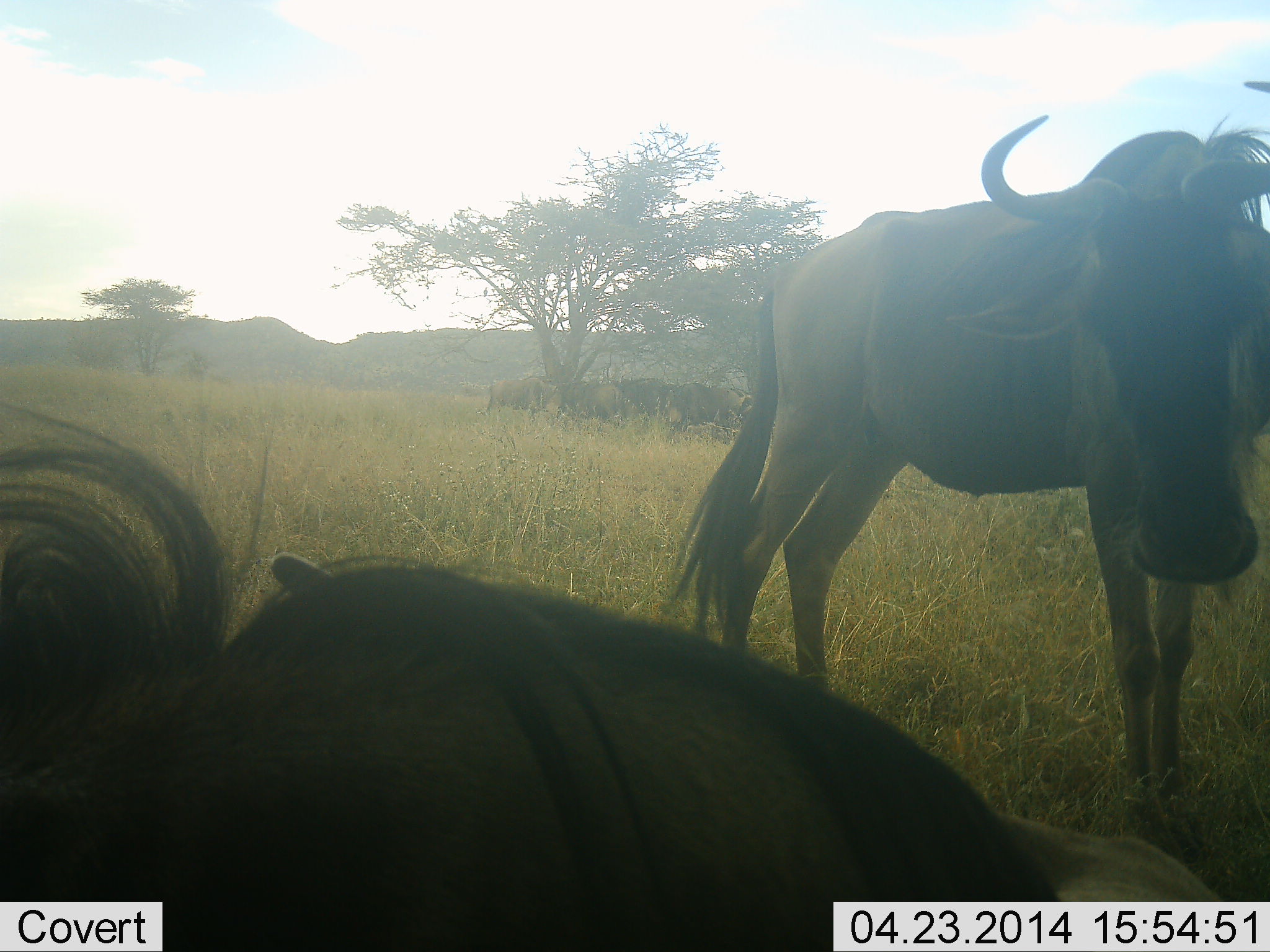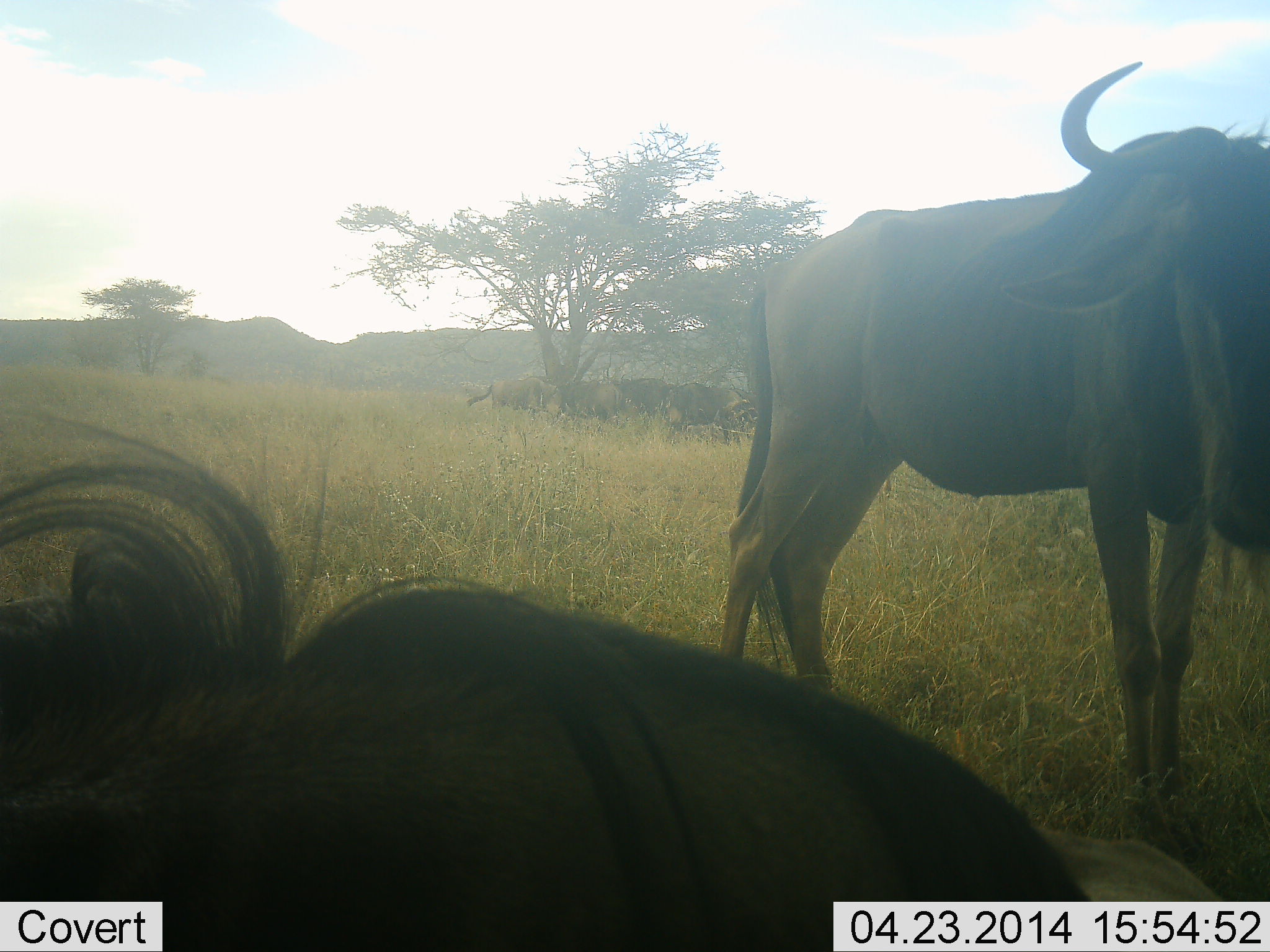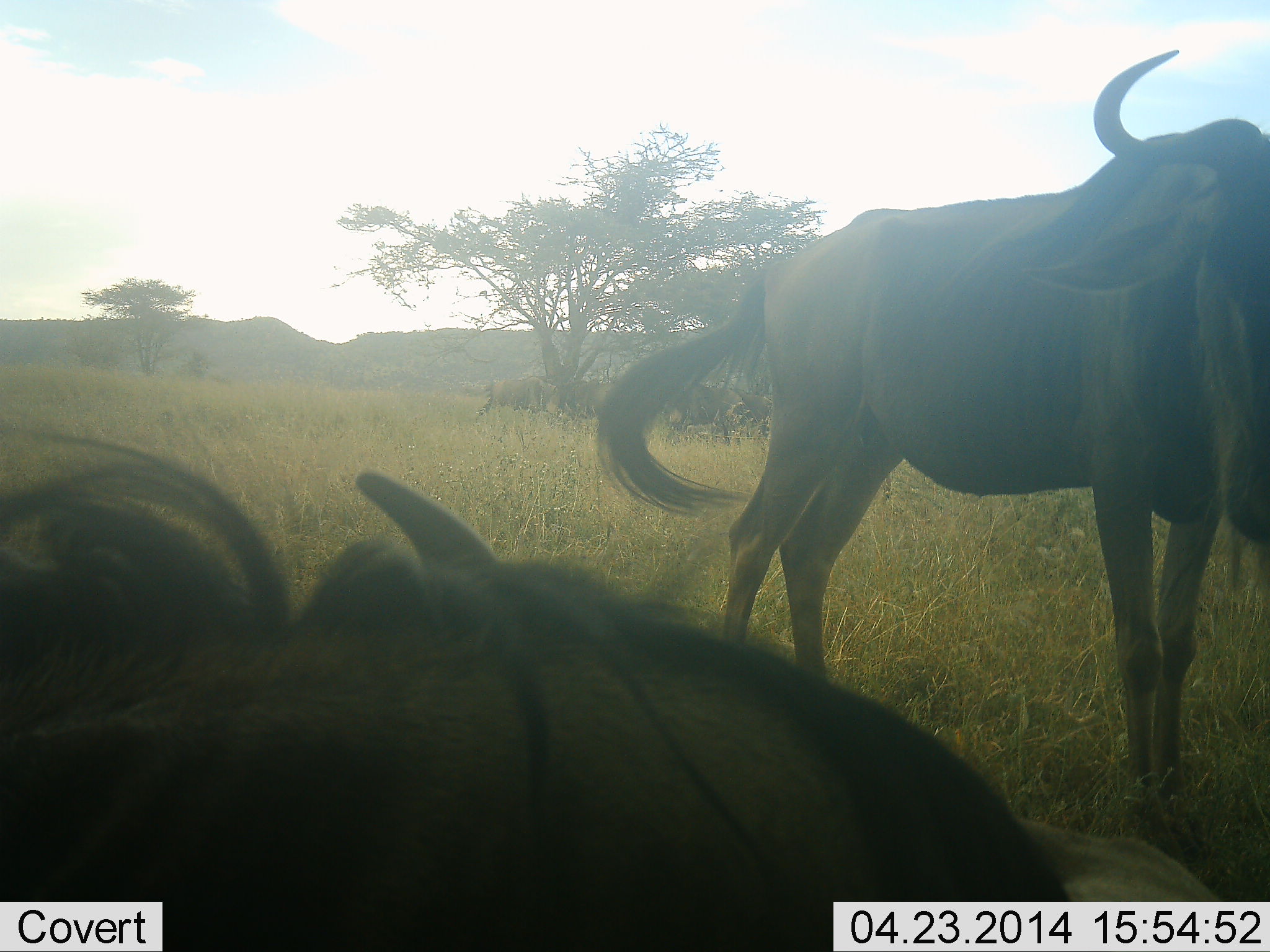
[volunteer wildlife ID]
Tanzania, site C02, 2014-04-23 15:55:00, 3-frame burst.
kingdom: Animalia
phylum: Chordata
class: Mammalia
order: Artiodactyla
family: Bovidae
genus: Connochaetes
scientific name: Connochaetes taurinus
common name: blue wildebeest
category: wildebeest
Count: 7.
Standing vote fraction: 90%.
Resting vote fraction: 80%.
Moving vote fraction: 0%.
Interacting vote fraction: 0%.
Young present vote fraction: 0%.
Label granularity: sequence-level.